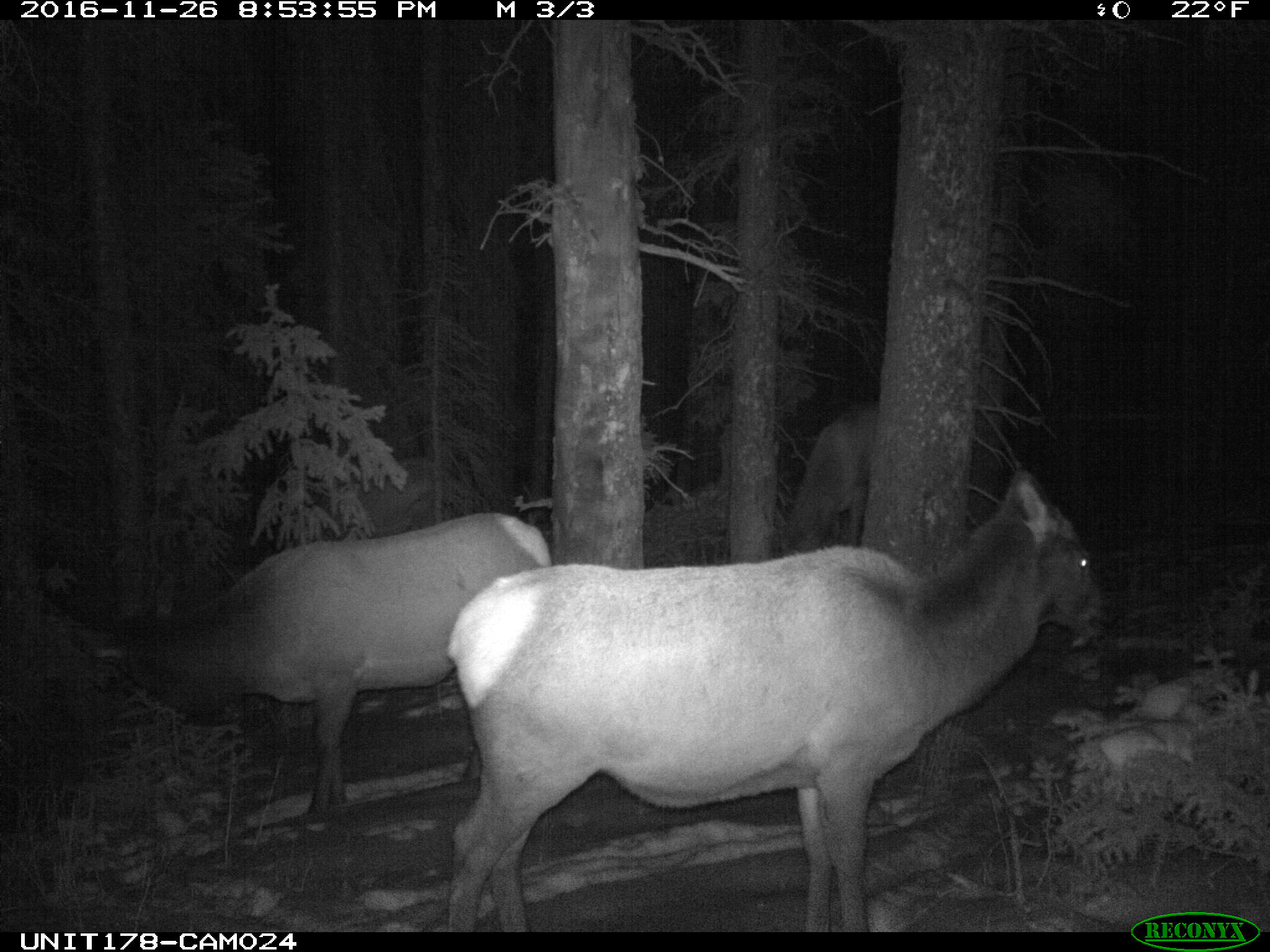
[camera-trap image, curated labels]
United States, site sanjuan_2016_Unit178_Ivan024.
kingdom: Animalia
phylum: Chordata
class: Mammalia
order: Artiodactyla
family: Cervidae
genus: Cervus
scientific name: Cervus elaphus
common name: red deer